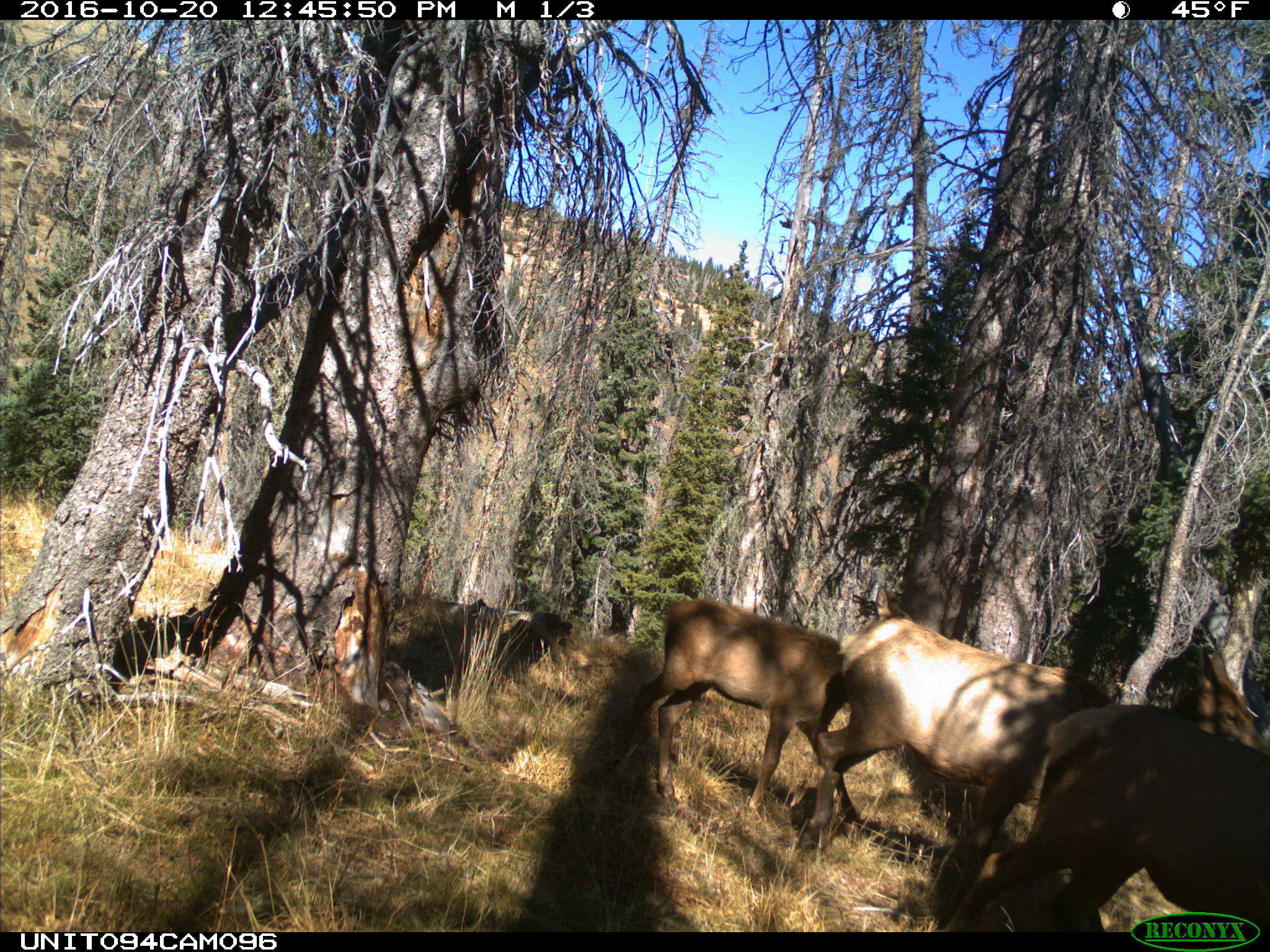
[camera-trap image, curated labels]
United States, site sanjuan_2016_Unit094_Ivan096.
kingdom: Animalia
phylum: Chordata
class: Mammalia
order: Artiodactyla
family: Cervidae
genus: Cervus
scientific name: Cervus elaphus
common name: red deer